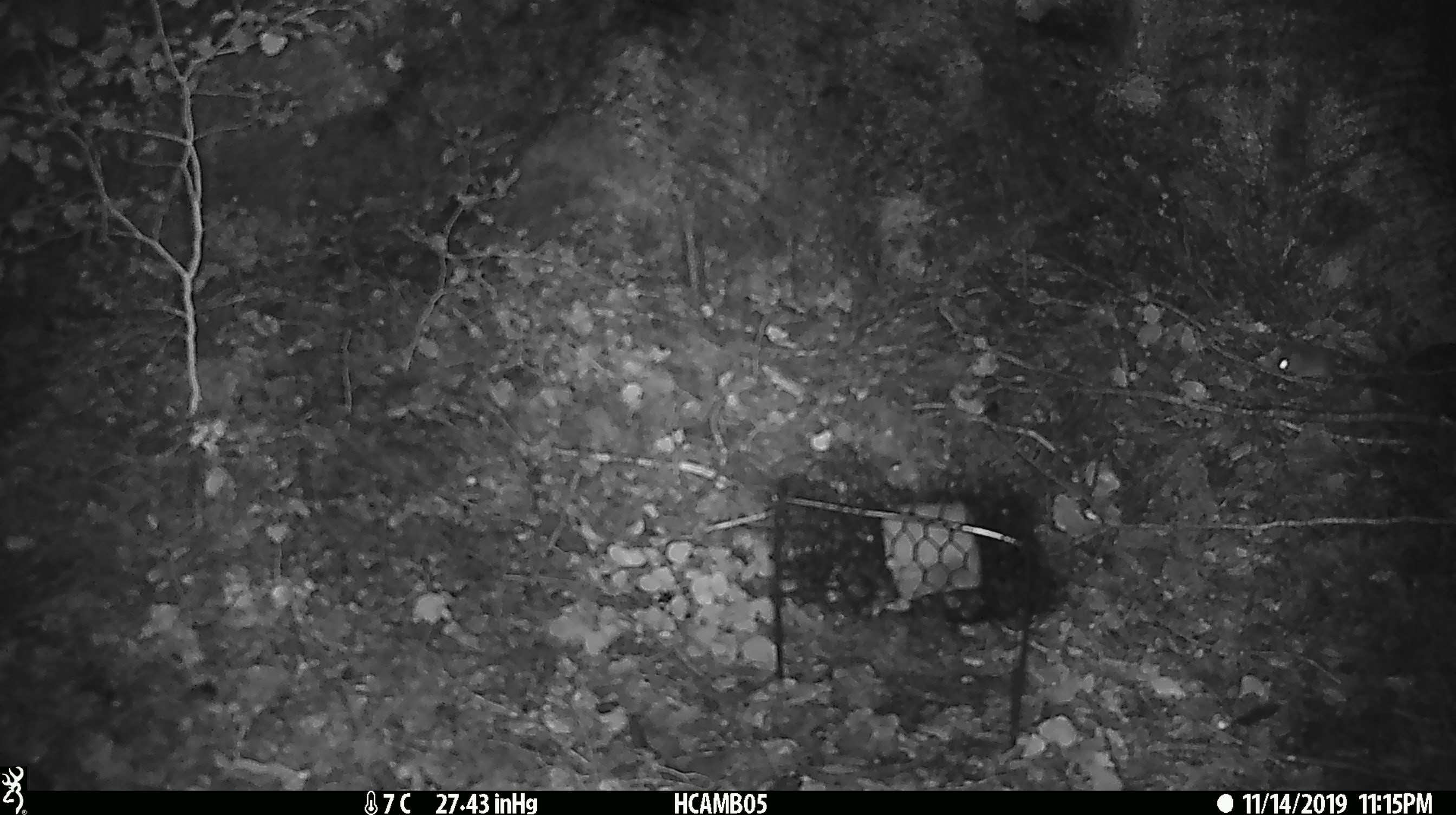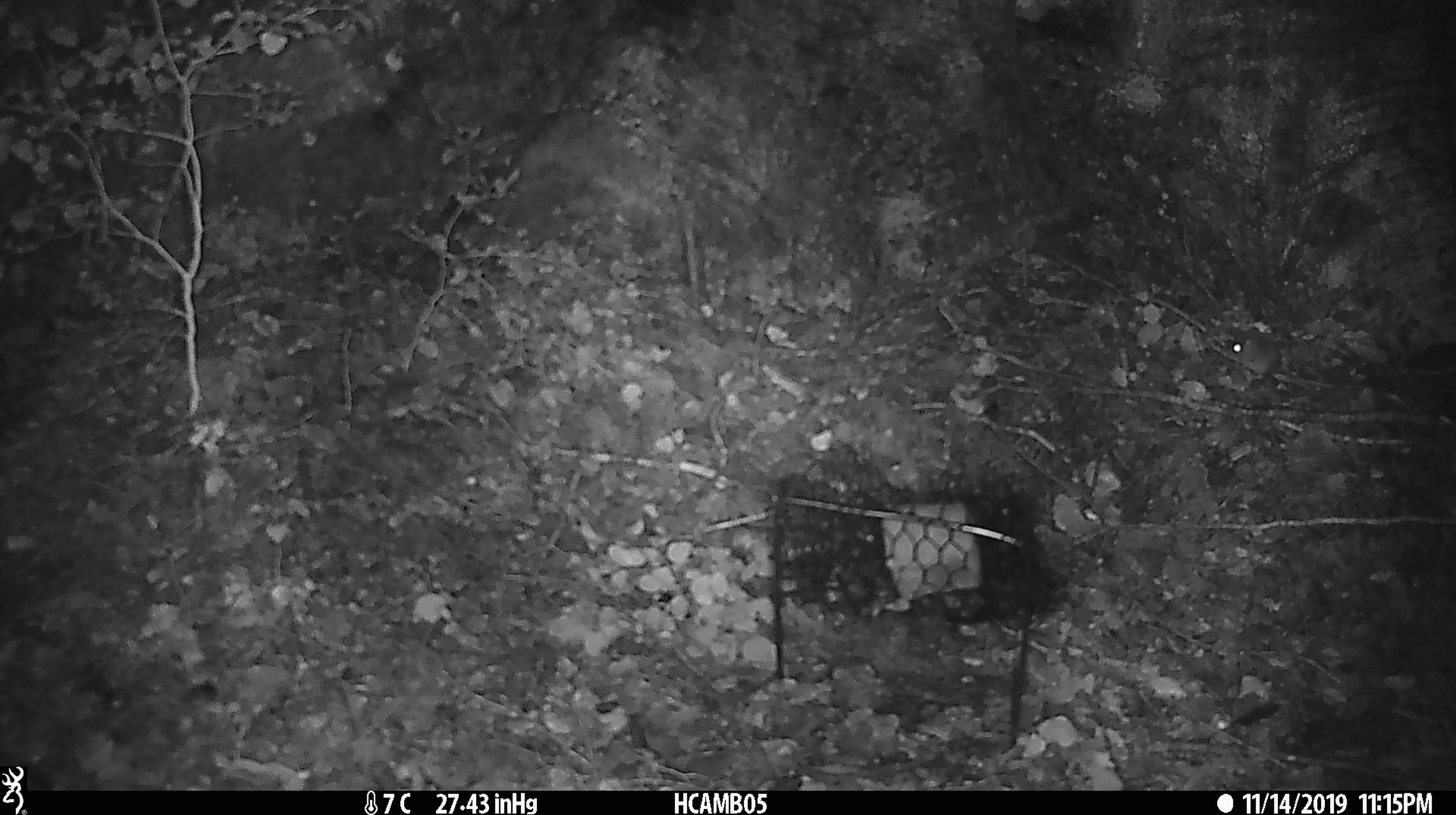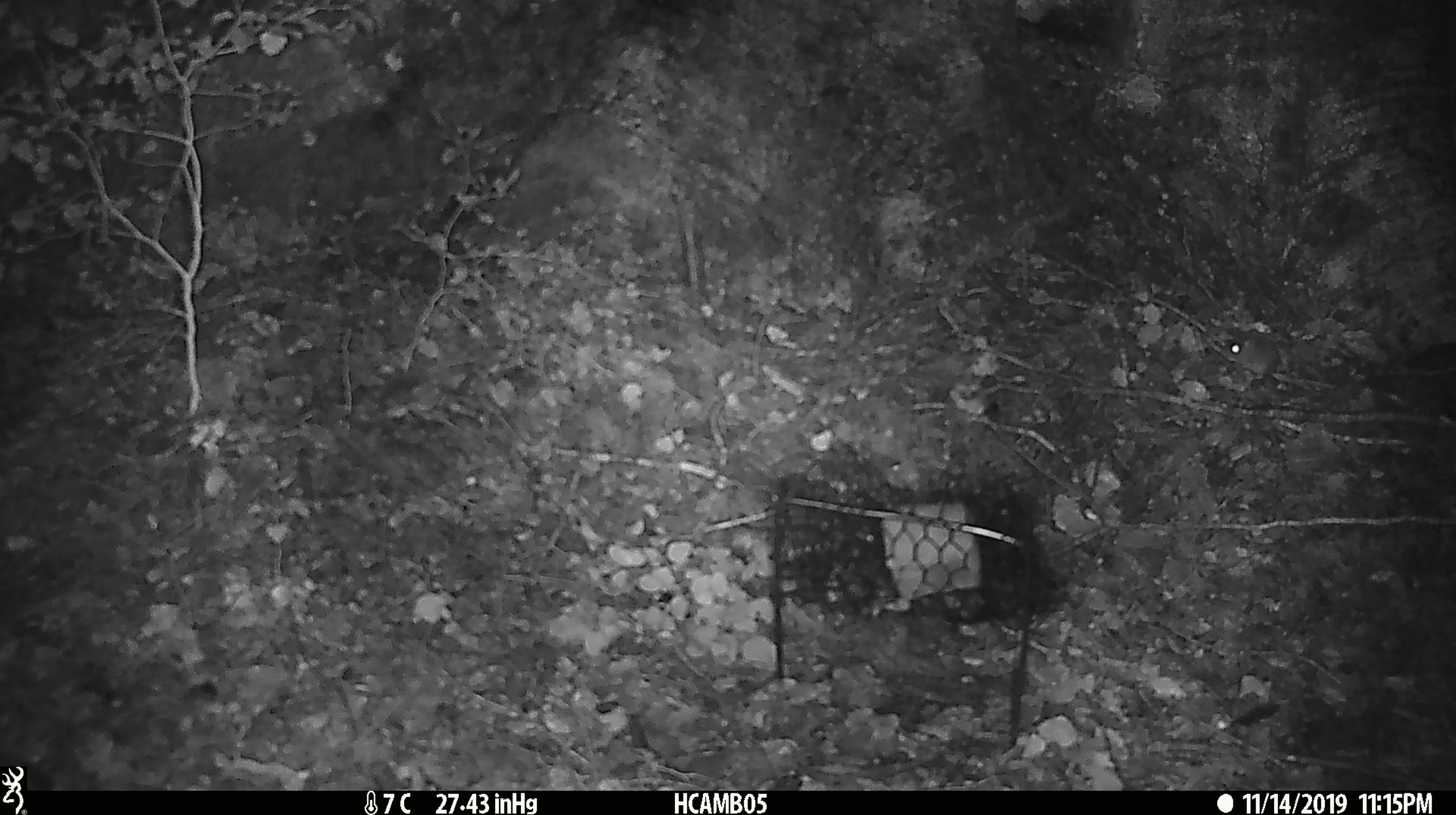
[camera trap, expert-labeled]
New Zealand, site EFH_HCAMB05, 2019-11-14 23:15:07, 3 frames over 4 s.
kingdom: Animalia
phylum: Chordata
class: Mammalia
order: Rodentia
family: Muridae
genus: Mus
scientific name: Mus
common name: mouse